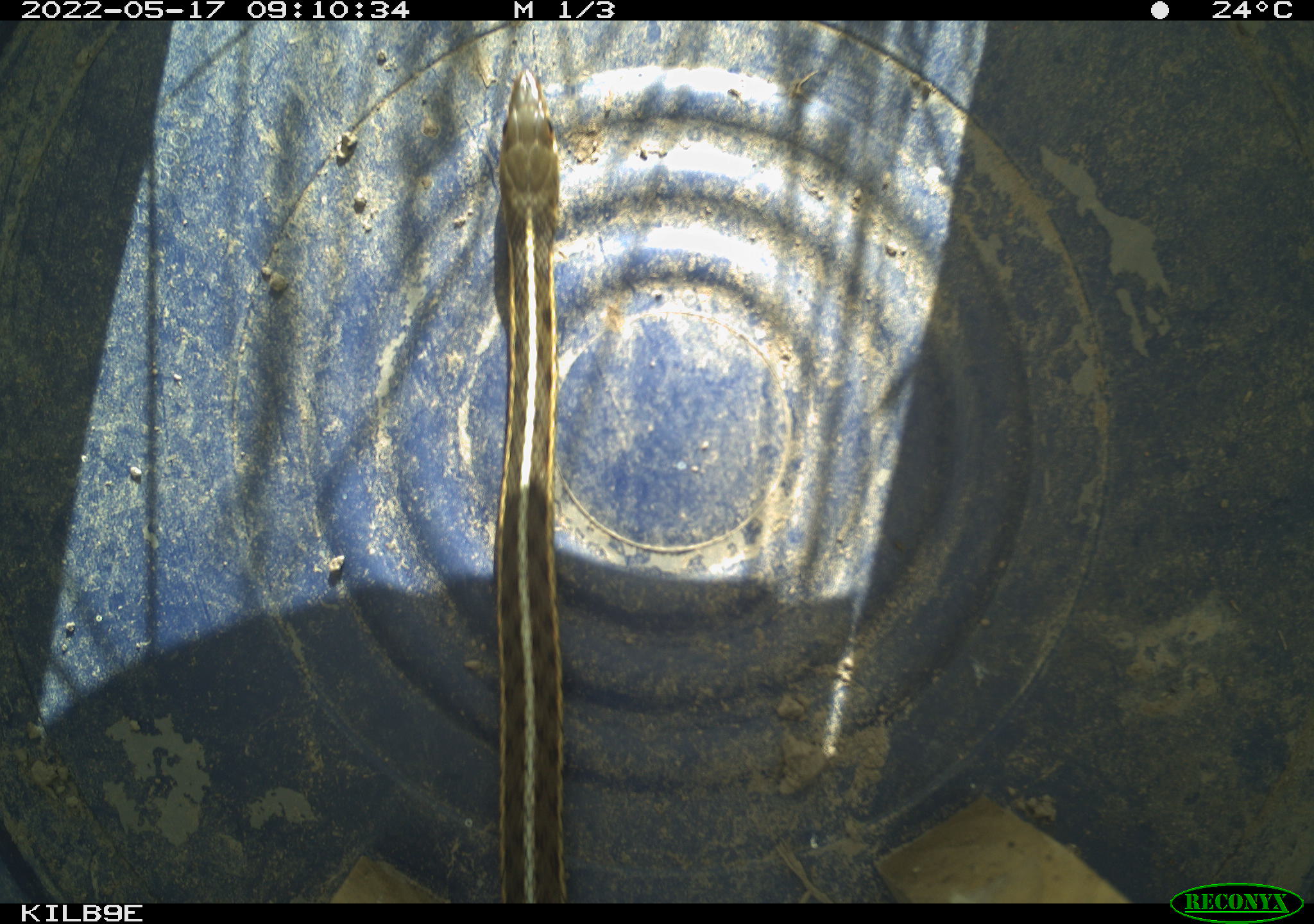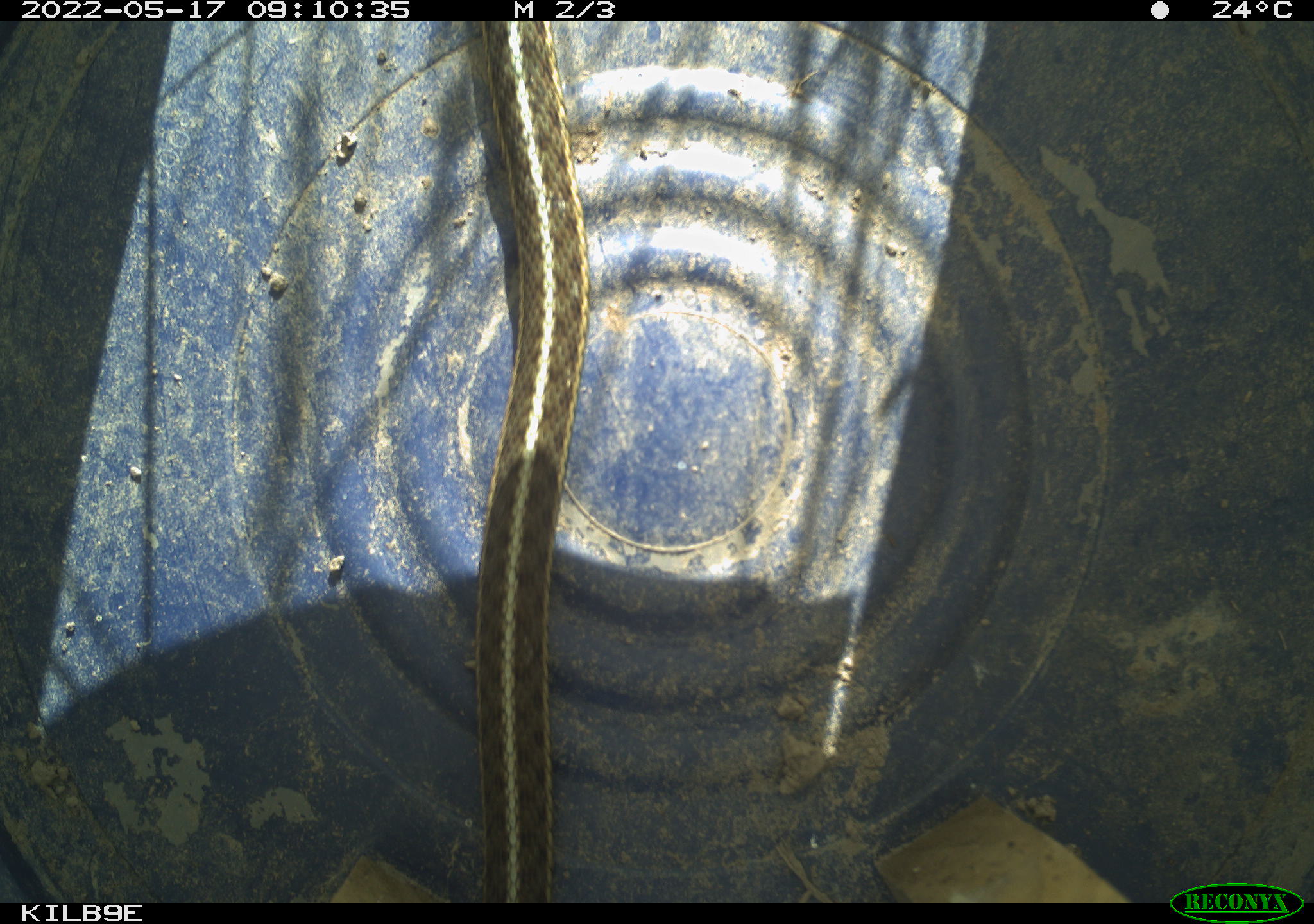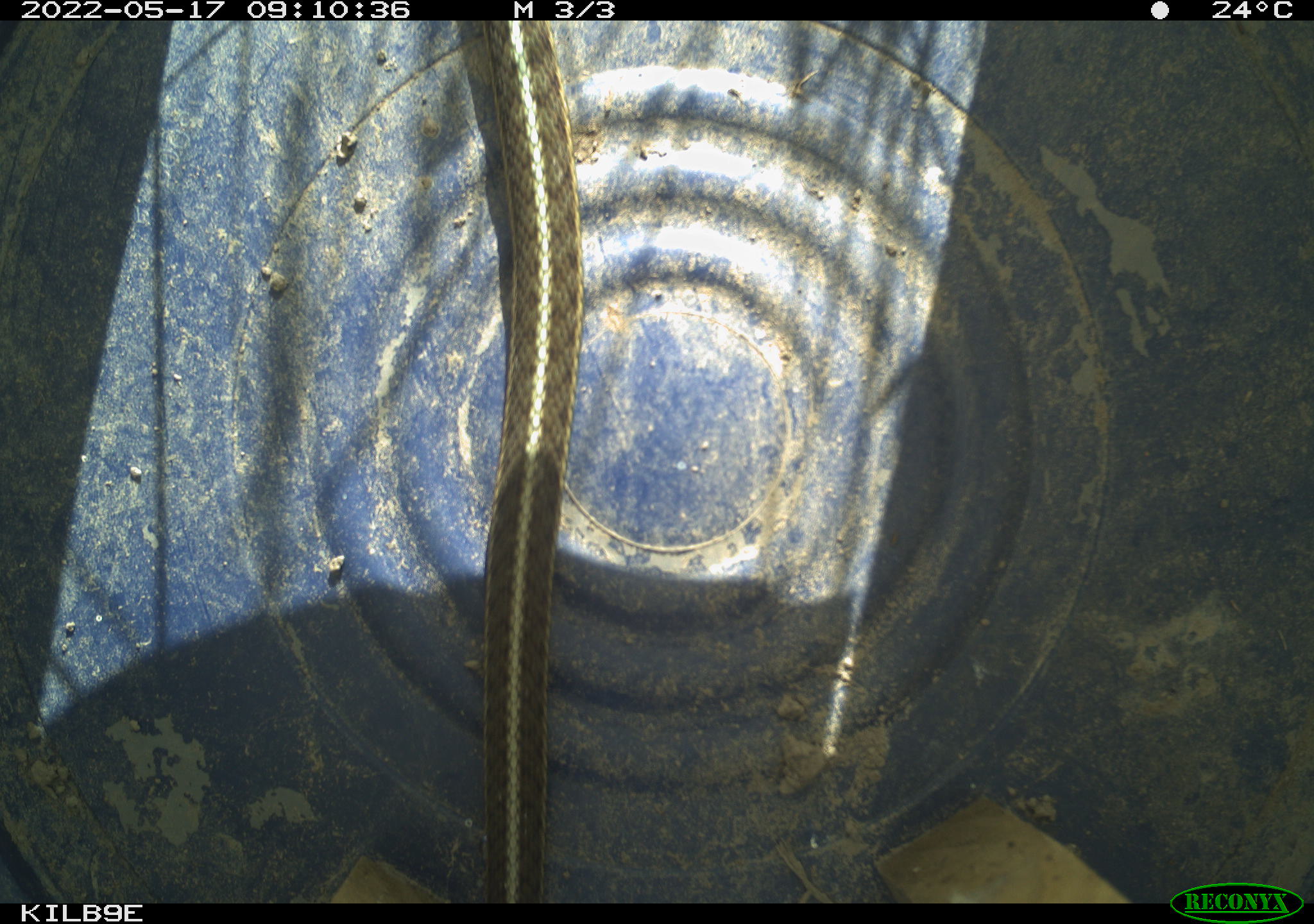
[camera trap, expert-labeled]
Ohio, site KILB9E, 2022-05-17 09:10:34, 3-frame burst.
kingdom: Animalia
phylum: Chordata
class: Reptilia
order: Squamata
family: Colubridae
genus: Thamnophis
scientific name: Thamnophis sirtalis sirtalis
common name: eastern gartersnake